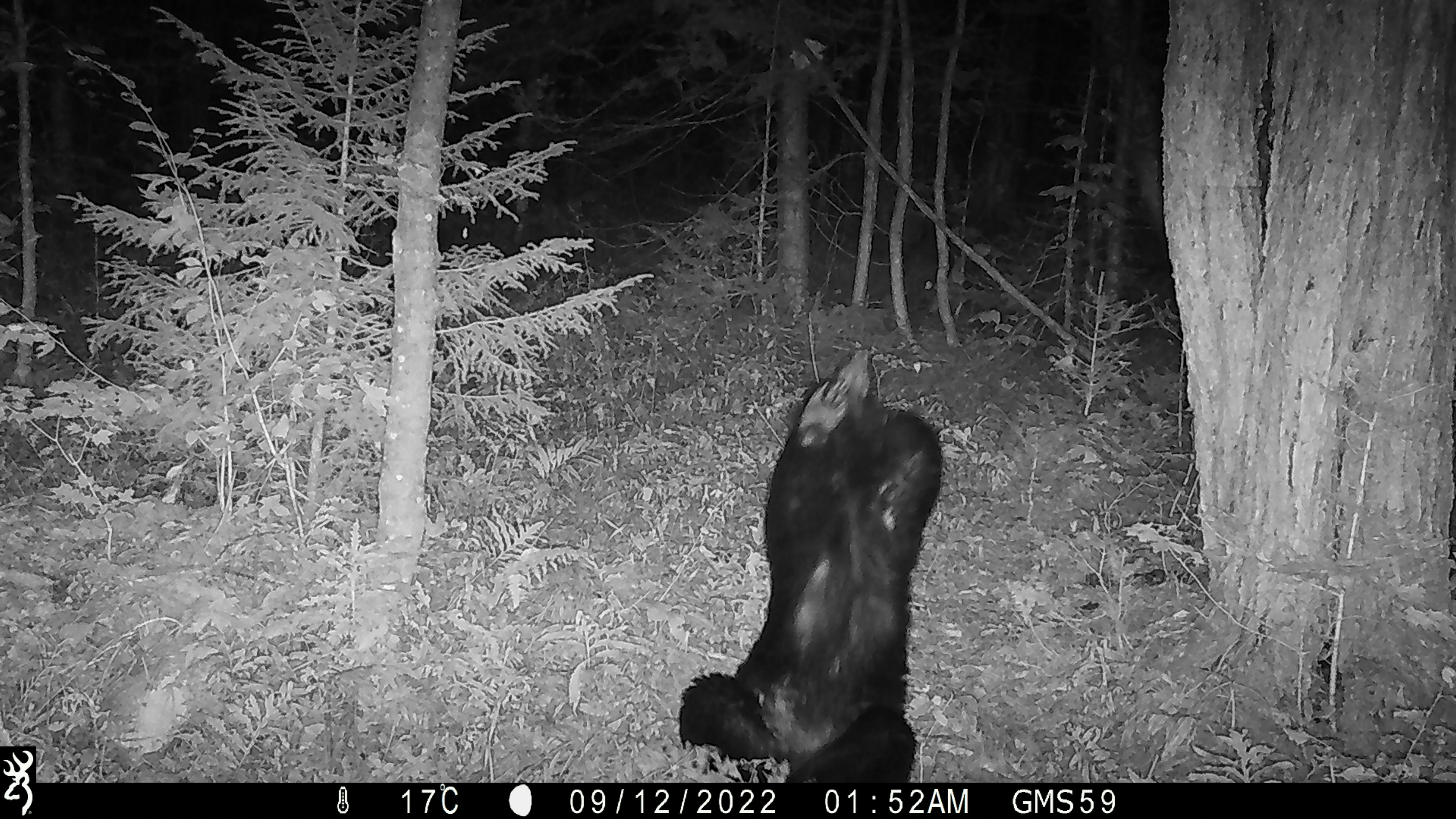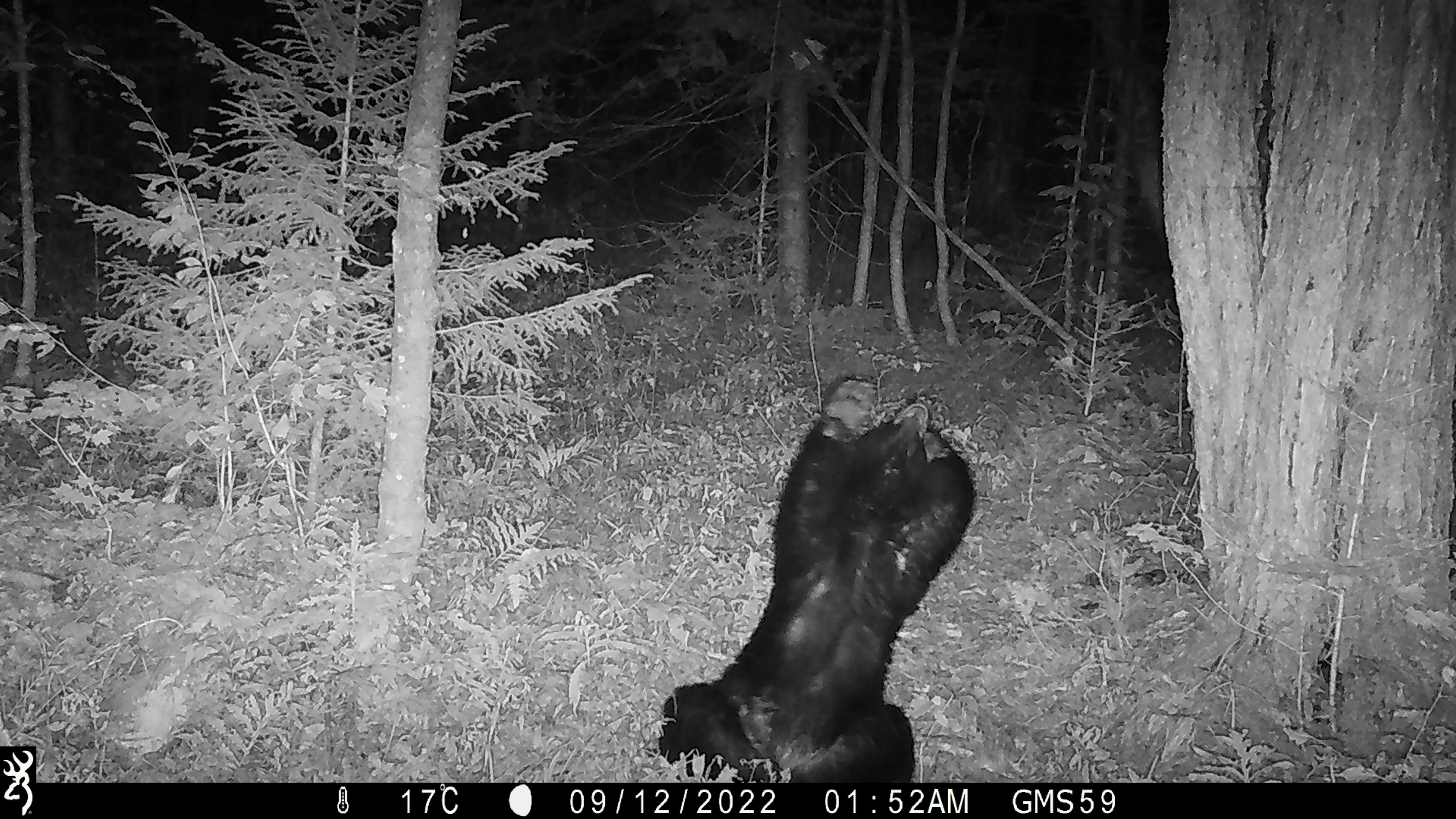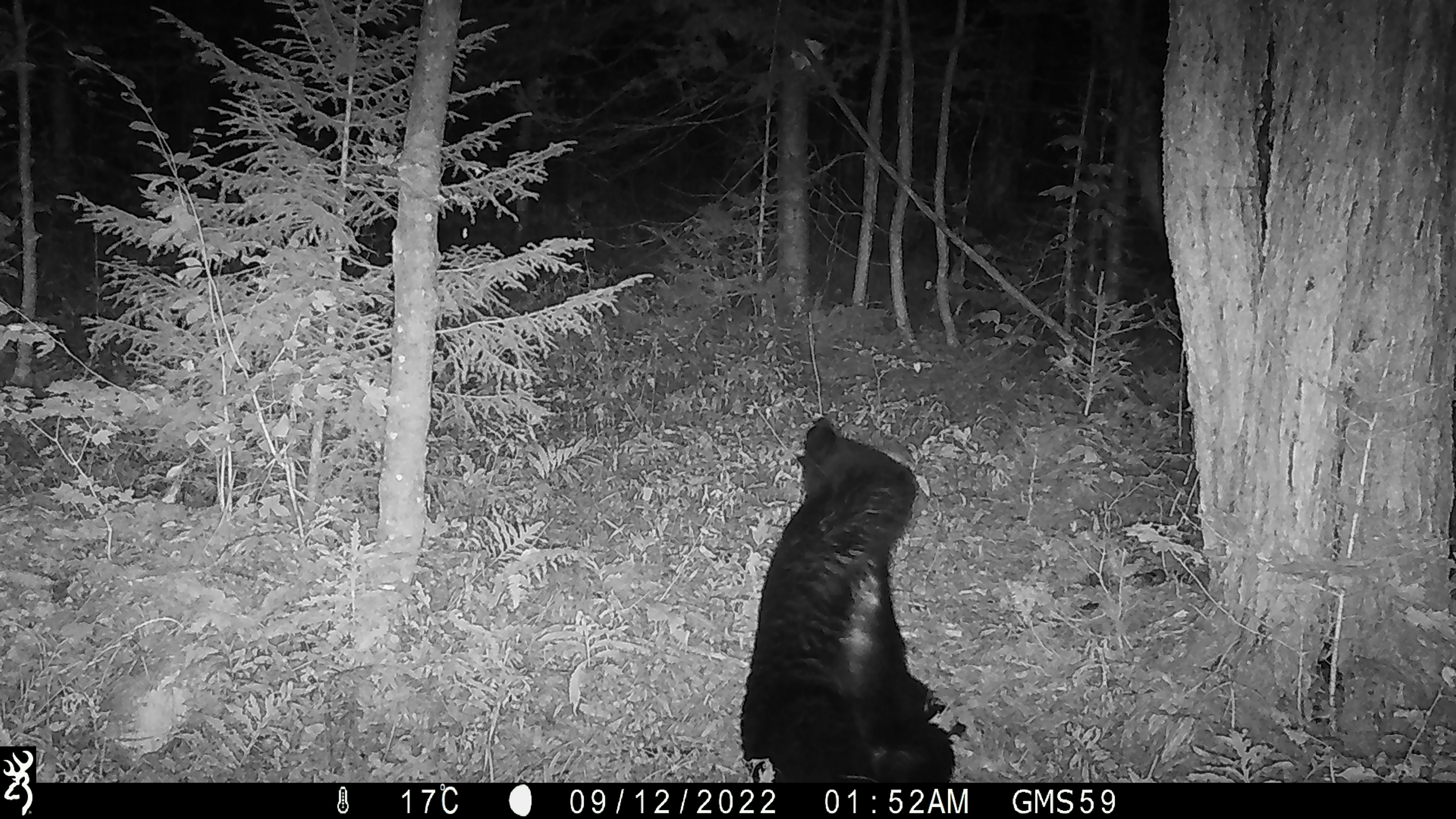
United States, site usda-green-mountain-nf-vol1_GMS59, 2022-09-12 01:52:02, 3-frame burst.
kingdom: Animalia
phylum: Chordata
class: Mammalia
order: Carnivora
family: Ursidae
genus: Ursus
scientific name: Ursus americanus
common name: black bear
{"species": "black bear (Ursus americanus)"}